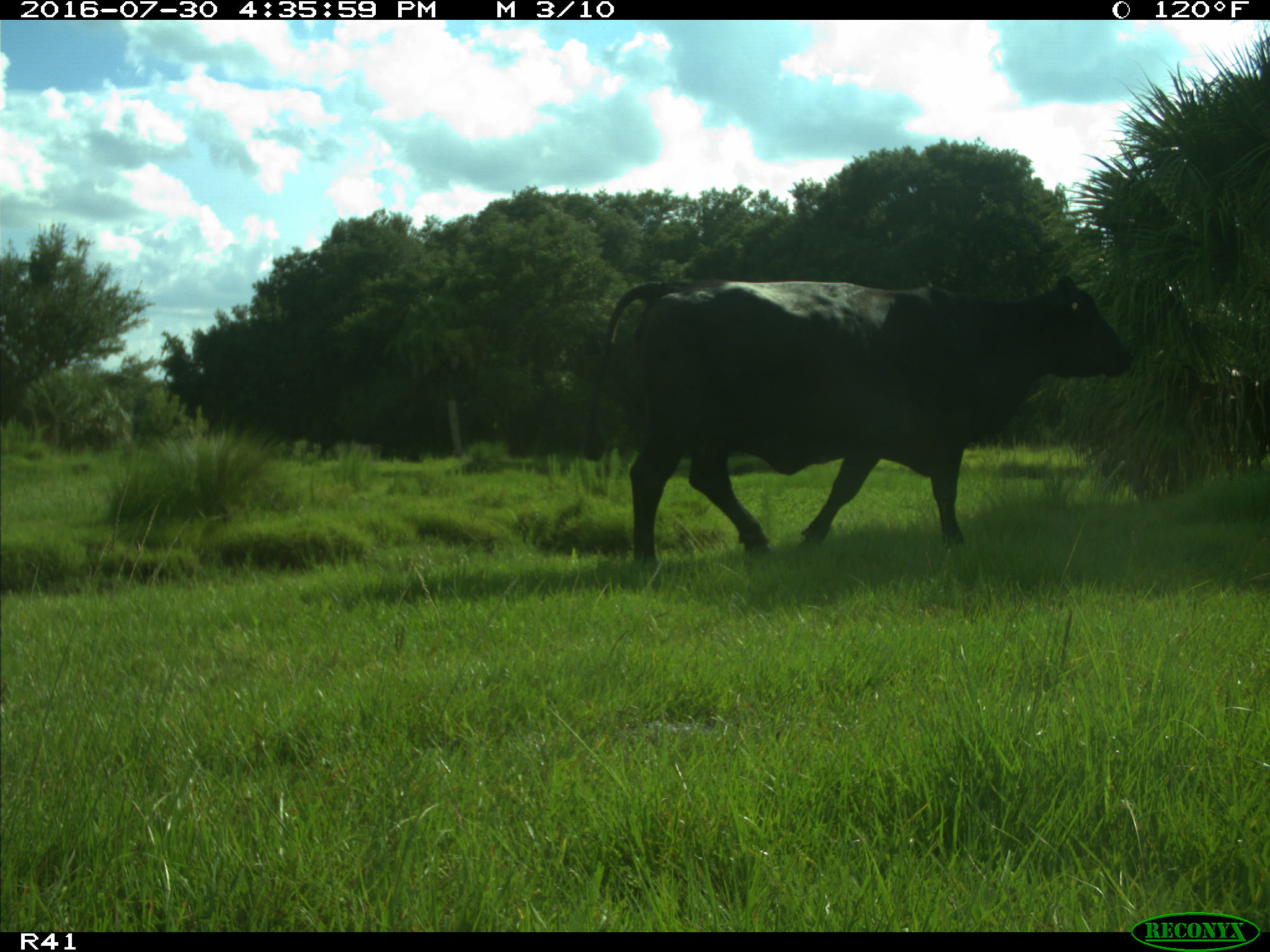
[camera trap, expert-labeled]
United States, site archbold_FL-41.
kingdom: Animalia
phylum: Chordata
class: Mammalia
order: Artiodactyla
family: Bovidae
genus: Bos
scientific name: Bos taurus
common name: domestic cow